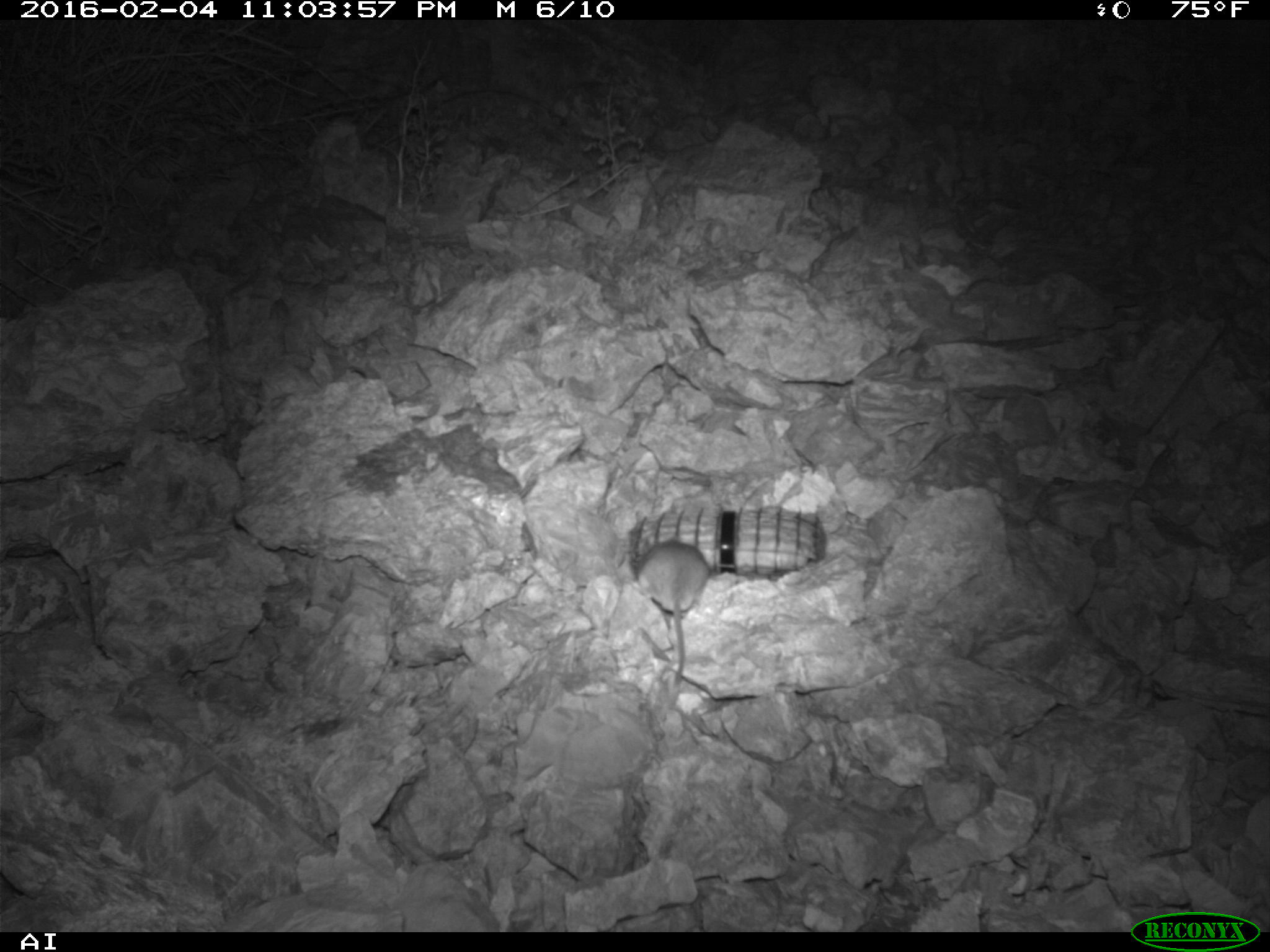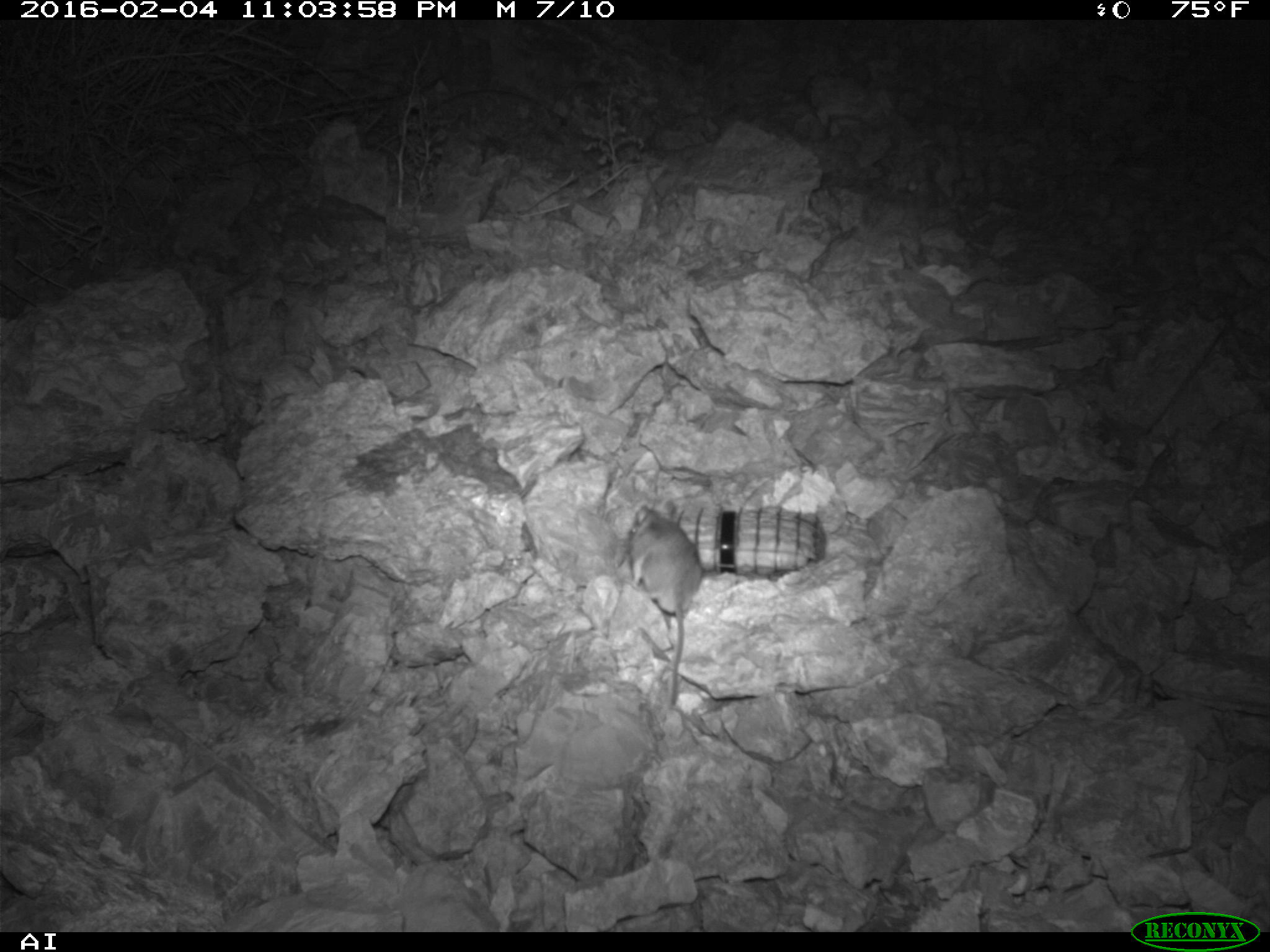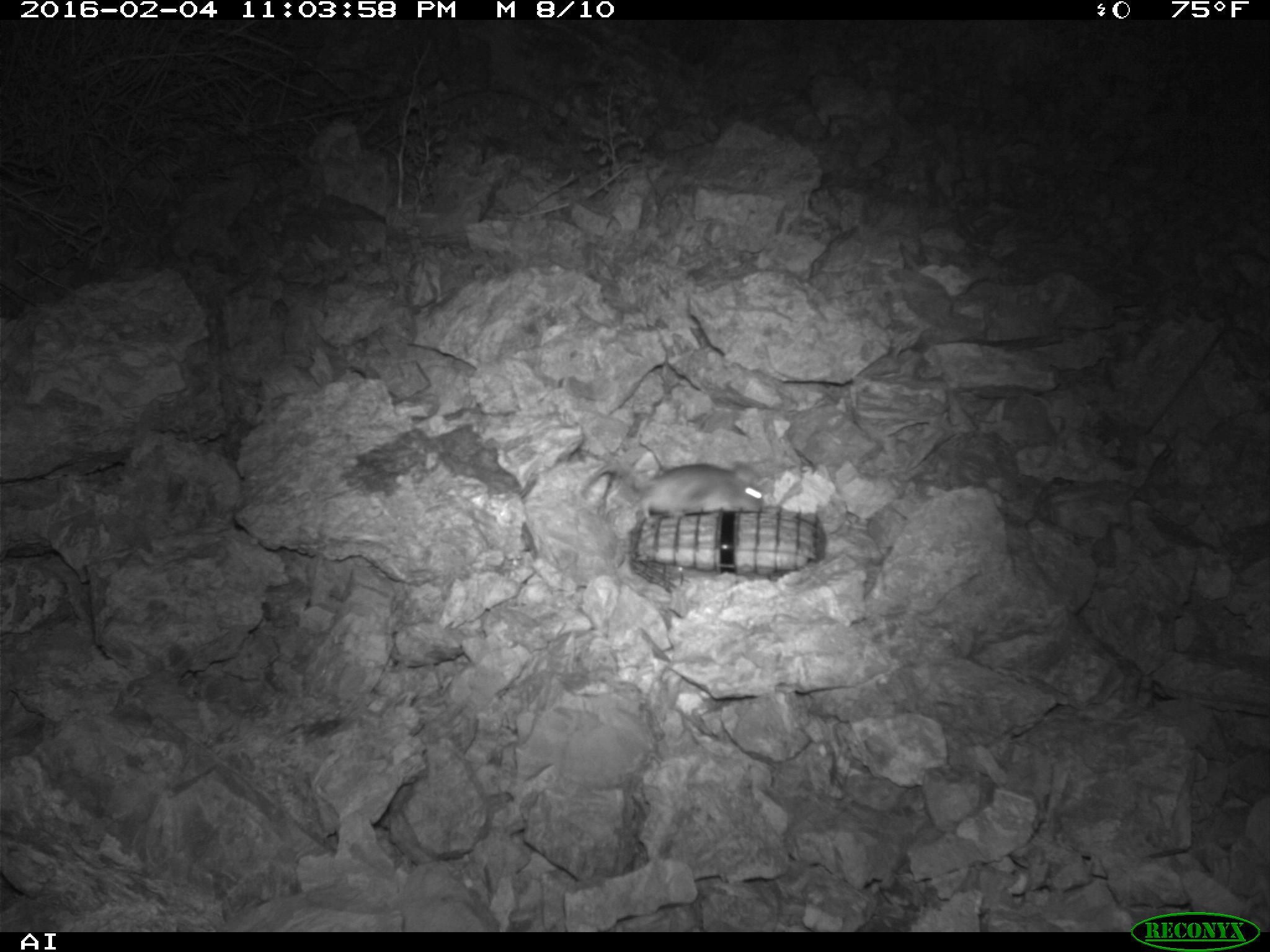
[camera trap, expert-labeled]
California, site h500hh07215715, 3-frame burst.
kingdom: Animalia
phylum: Chordata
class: Mammalia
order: Rodentia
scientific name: Rodentia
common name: rodent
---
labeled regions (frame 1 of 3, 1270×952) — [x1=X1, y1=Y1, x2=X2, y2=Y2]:
rodent: [x1=636, y1=540, x2=711, y2=685]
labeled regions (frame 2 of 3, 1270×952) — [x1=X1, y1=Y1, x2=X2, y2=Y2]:
rodent: [x1=625, y1=498, x2=703, y2=706]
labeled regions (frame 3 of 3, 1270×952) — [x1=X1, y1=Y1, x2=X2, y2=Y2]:
rodent: [x1=579, y1=462, x2=763, y2=519]